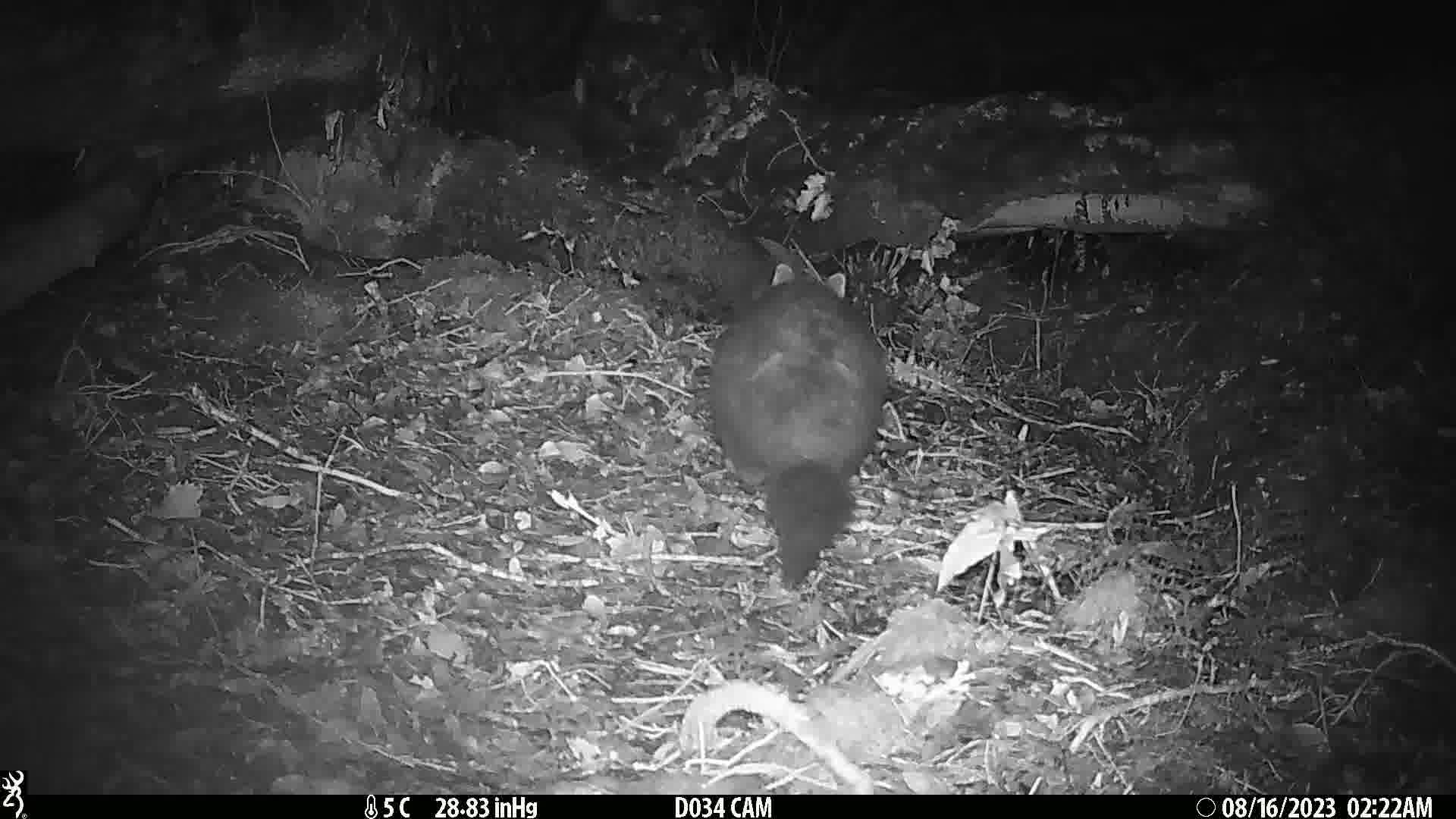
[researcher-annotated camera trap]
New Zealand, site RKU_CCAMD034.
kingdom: Animalia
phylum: Chordata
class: Mammalia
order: Diprotodontia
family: Phalangeridae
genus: Trichosurus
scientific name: Trichosurus vulpecula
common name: common brushtail possum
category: possum